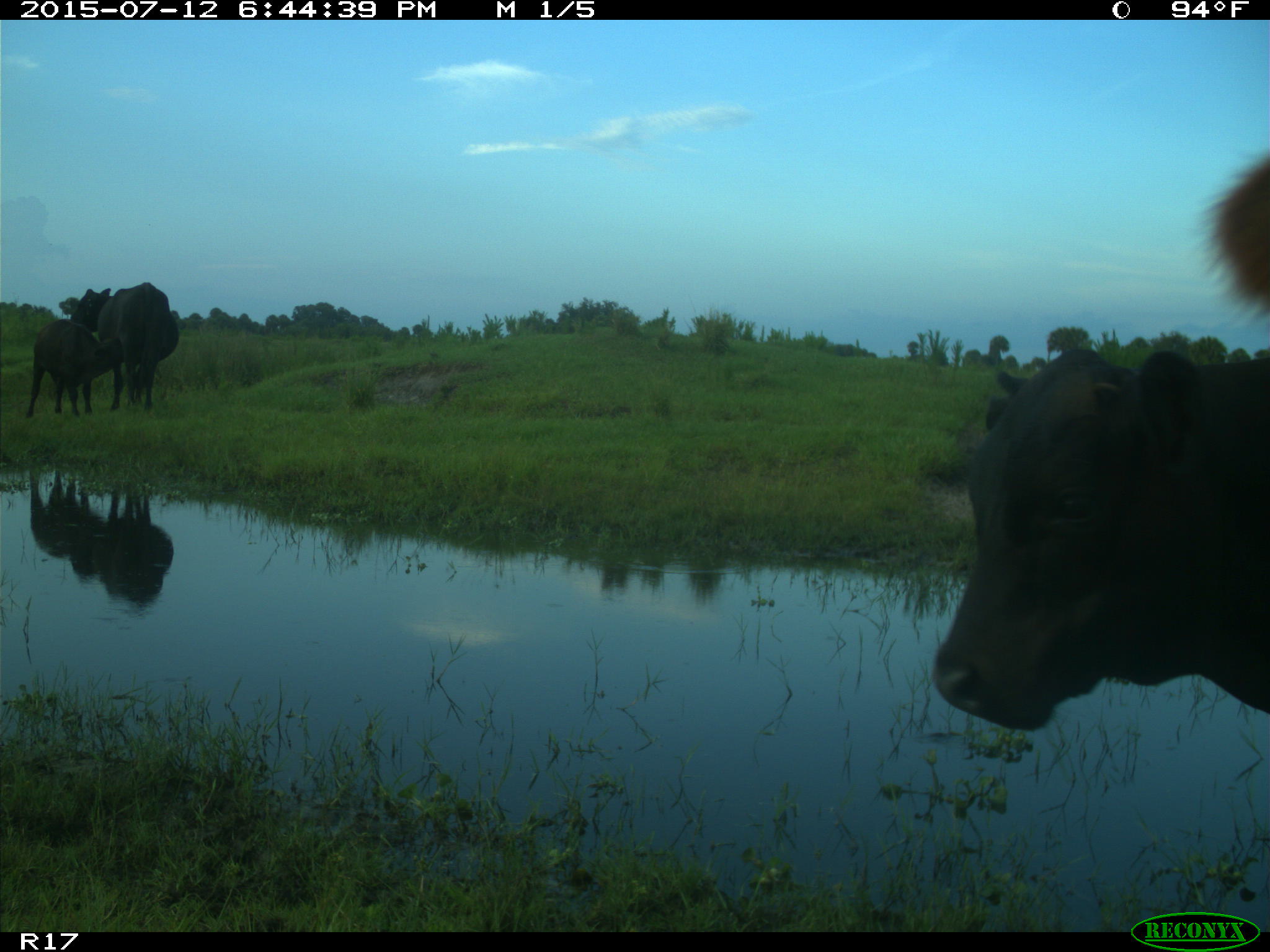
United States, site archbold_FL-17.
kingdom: Animalia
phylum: Chordata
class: Mammalia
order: Artiodactyla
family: Bovidae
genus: Bos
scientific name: Bos taurus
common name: domestic cow